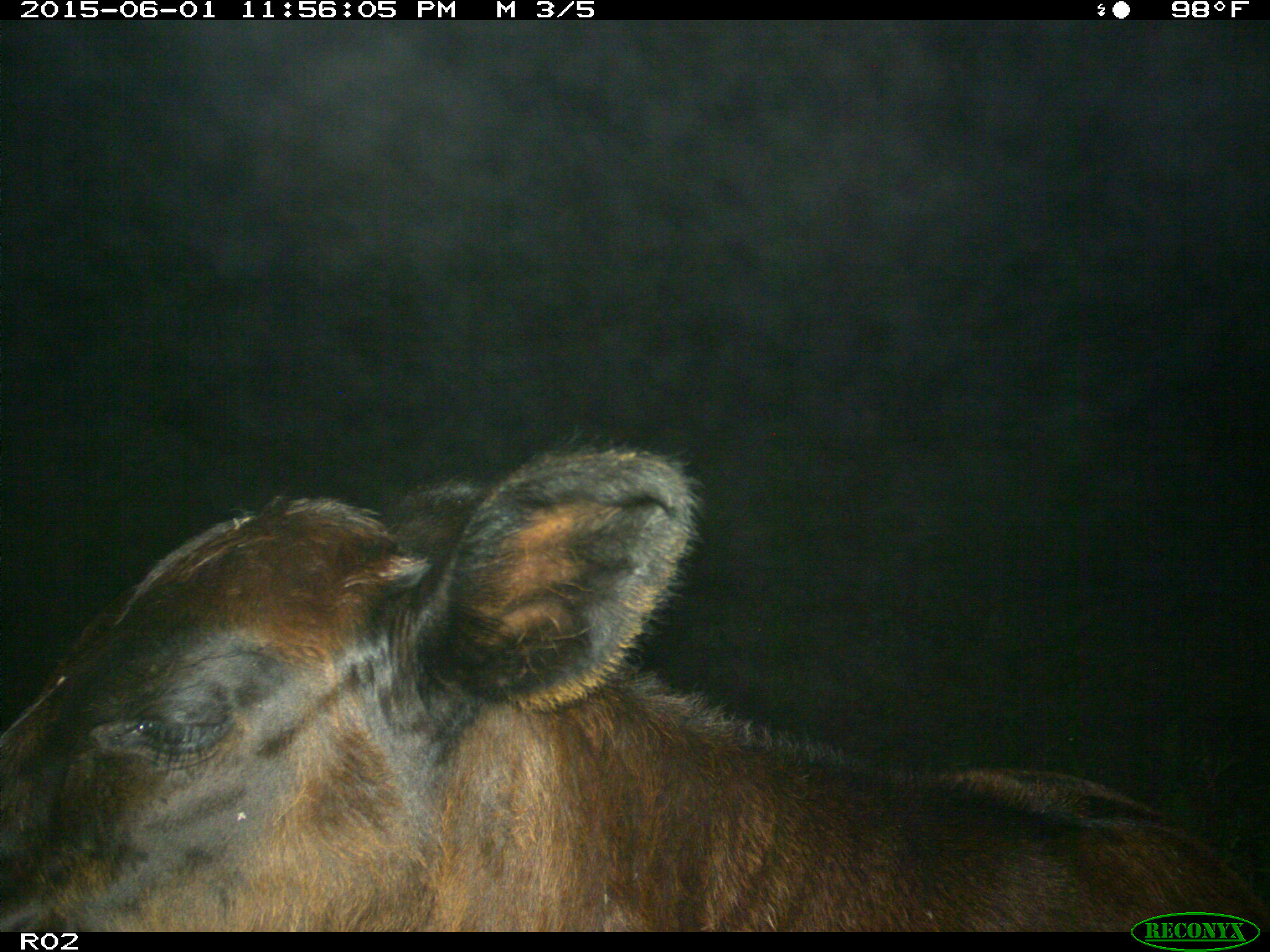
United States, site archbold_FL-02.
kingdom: Animalia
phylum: Chordata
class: Mammalia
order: Artiodactyla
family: Bovidae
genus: Bos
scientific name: Bos taurus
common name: domestic cow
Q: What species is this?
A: Bos taurus (domestic cow).